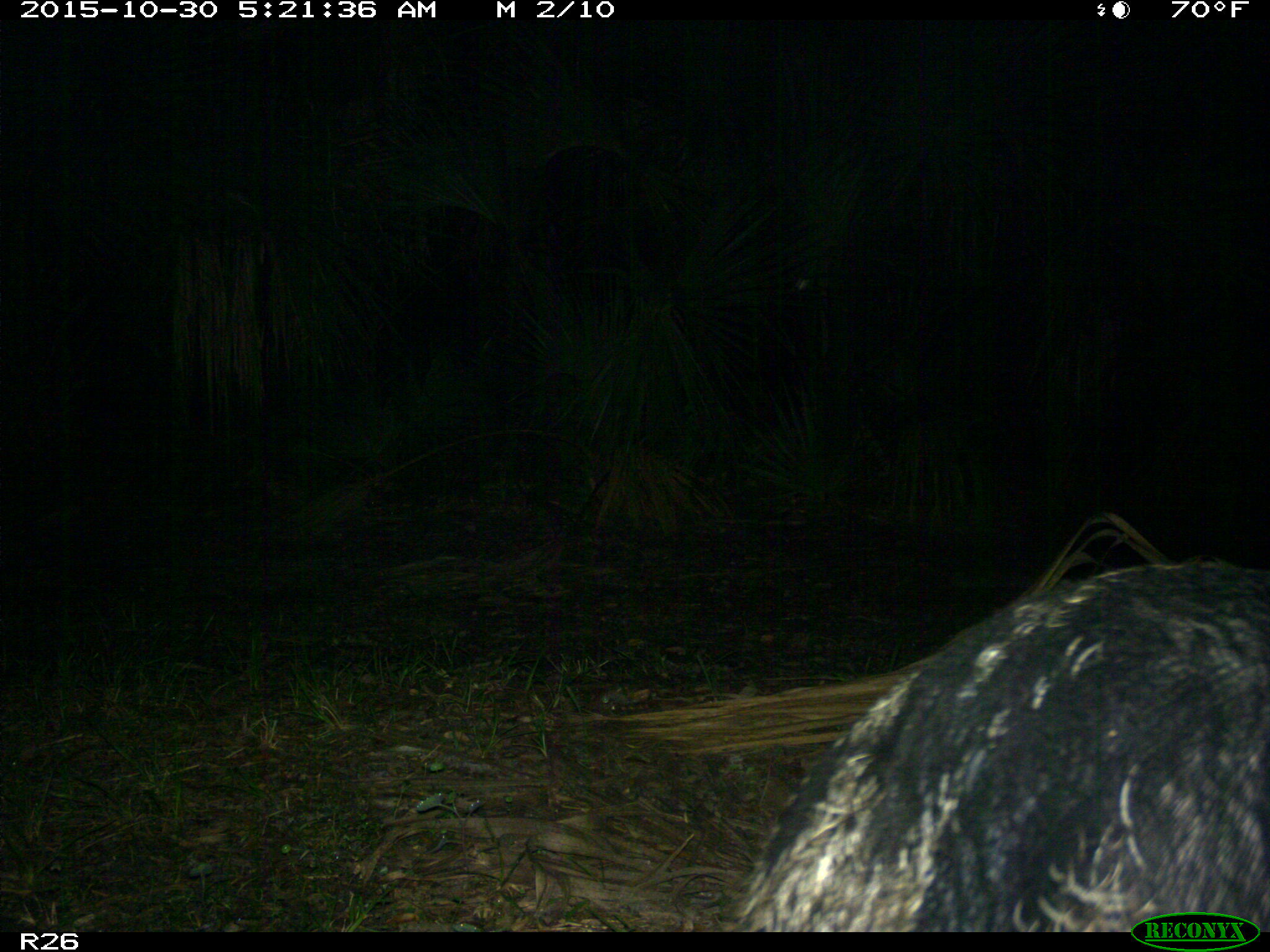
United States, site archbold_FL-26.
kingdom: Animalia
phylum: Chordata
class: Mammalia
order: Artiodactyla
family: Suidae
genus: Sus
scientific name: Sus scrofa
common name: wild boar